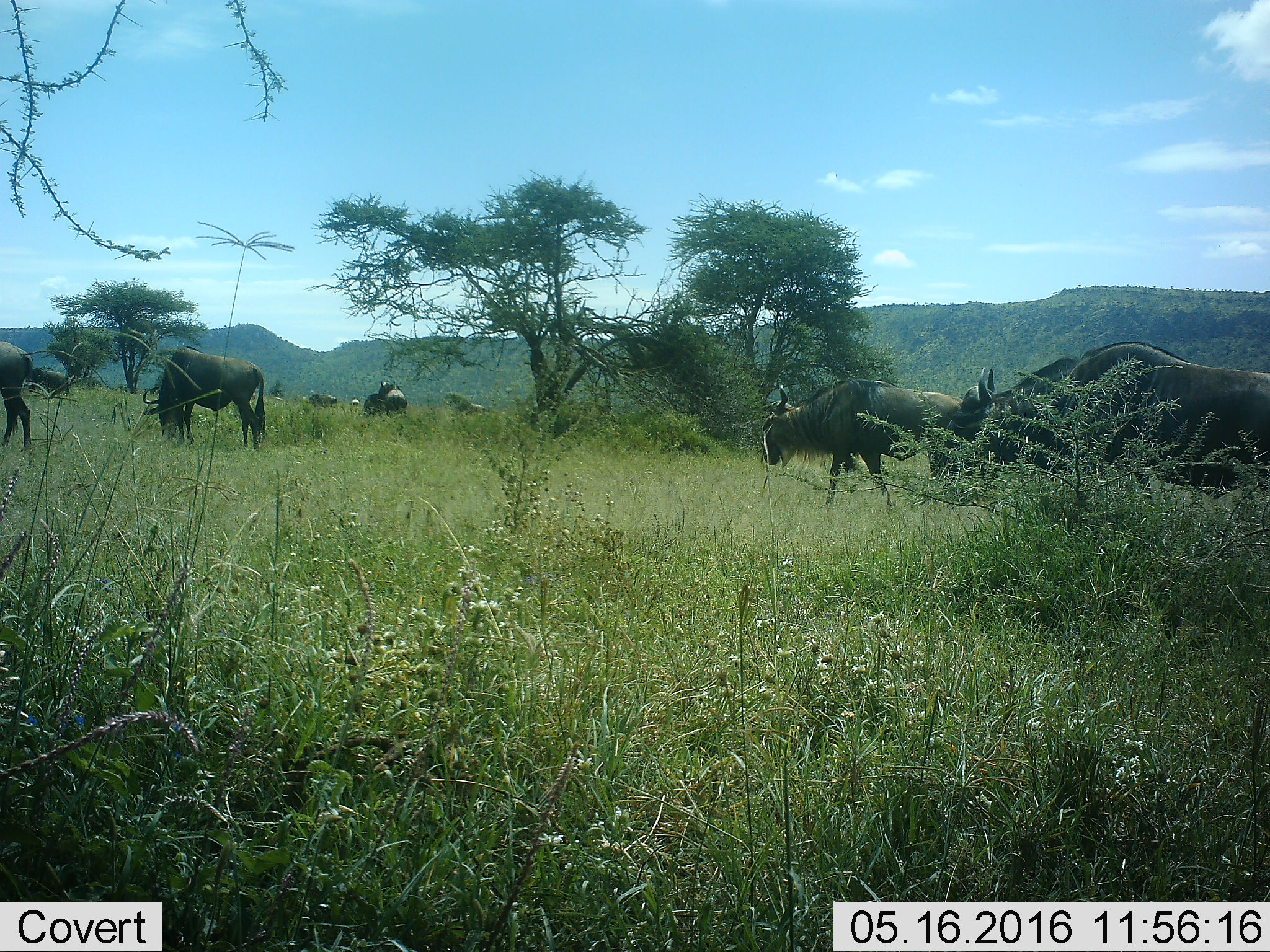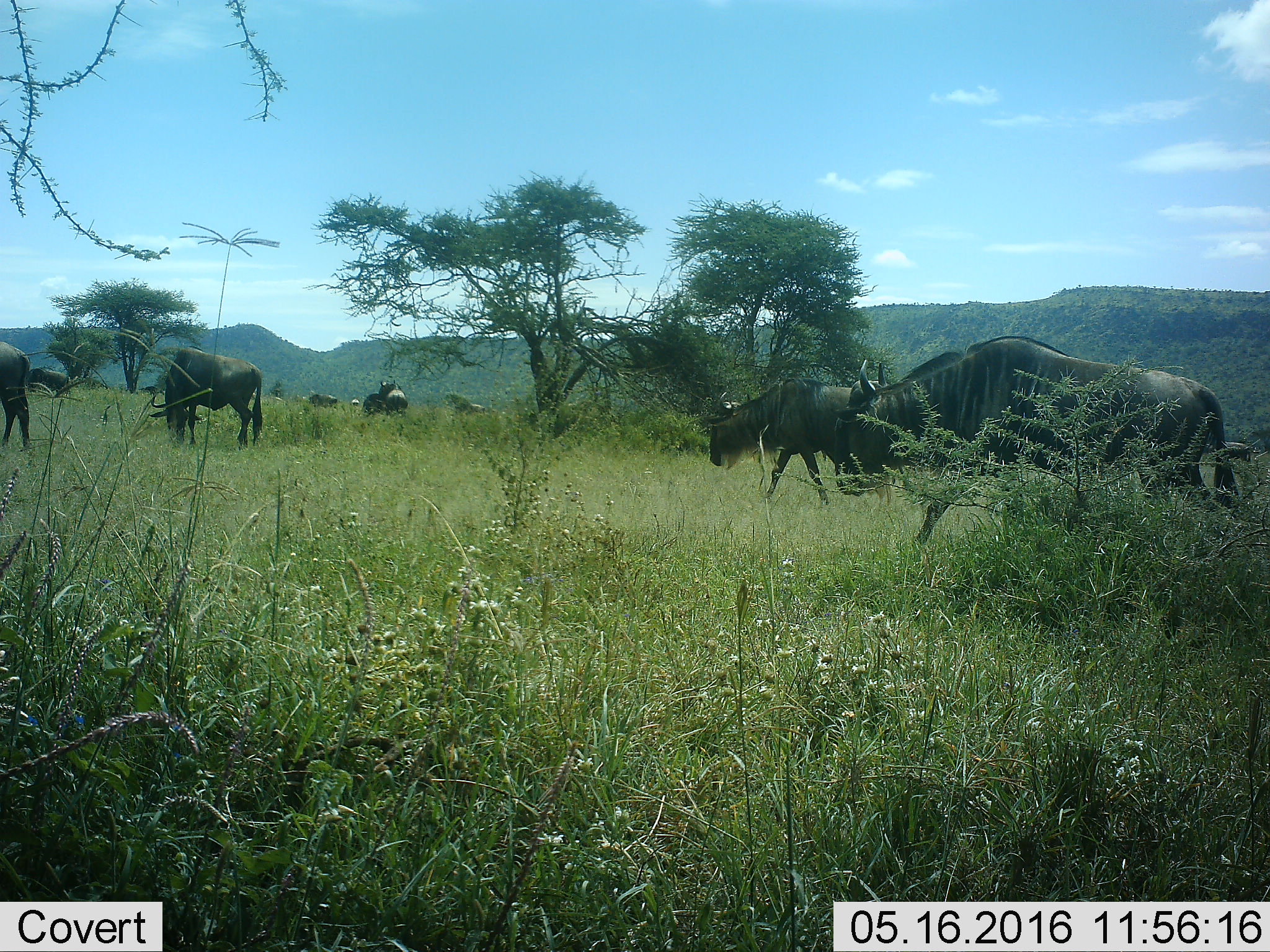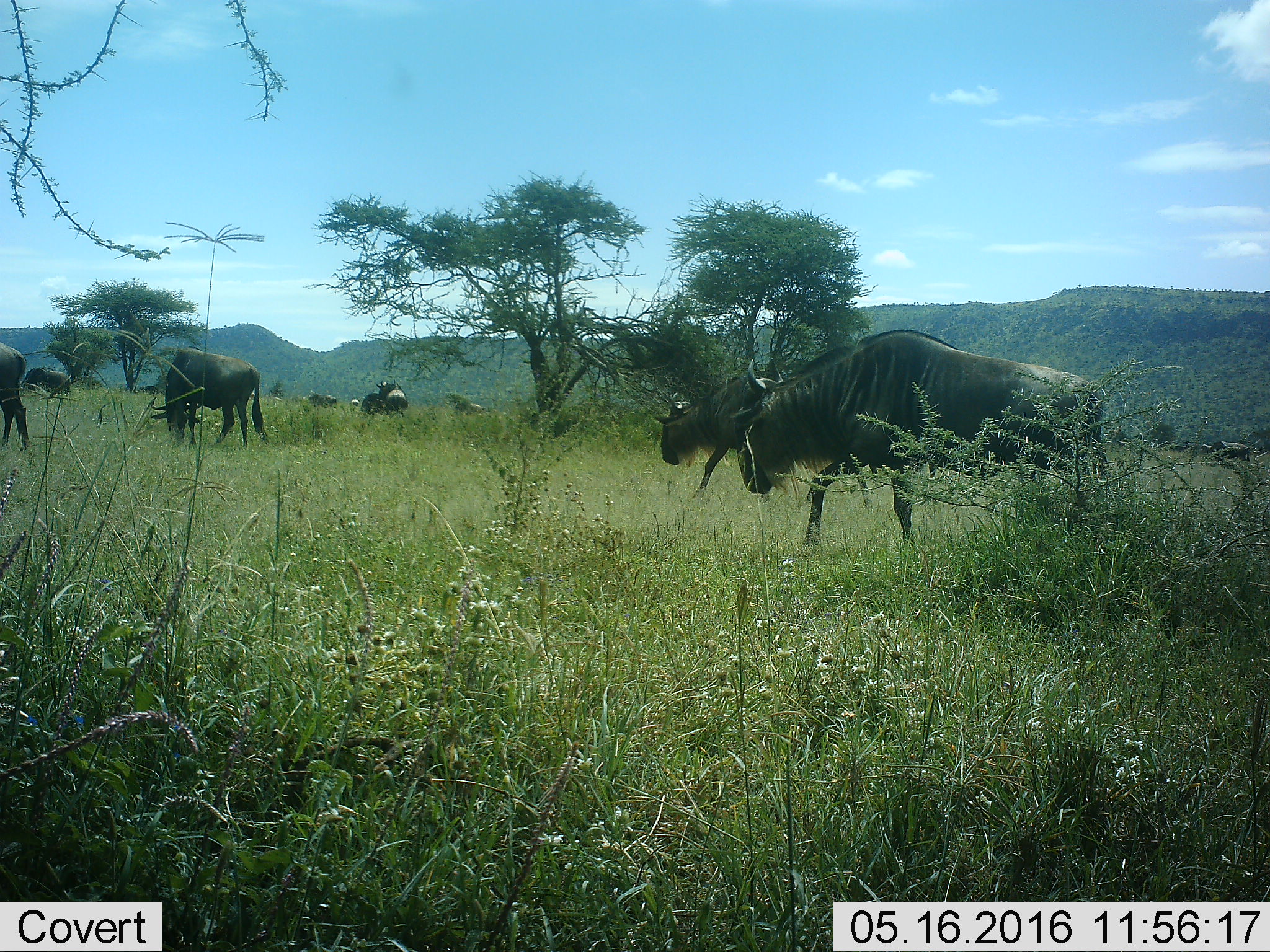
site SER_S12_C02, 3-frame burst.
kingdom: Animalia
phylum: Chordata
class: Mammalia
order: Artiodactyla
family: Bovidae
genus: Connochaetes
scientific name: Connochaetes taurinus taurinus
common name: blue wildebeest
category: wildebeestblue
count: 11-50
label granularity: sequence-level